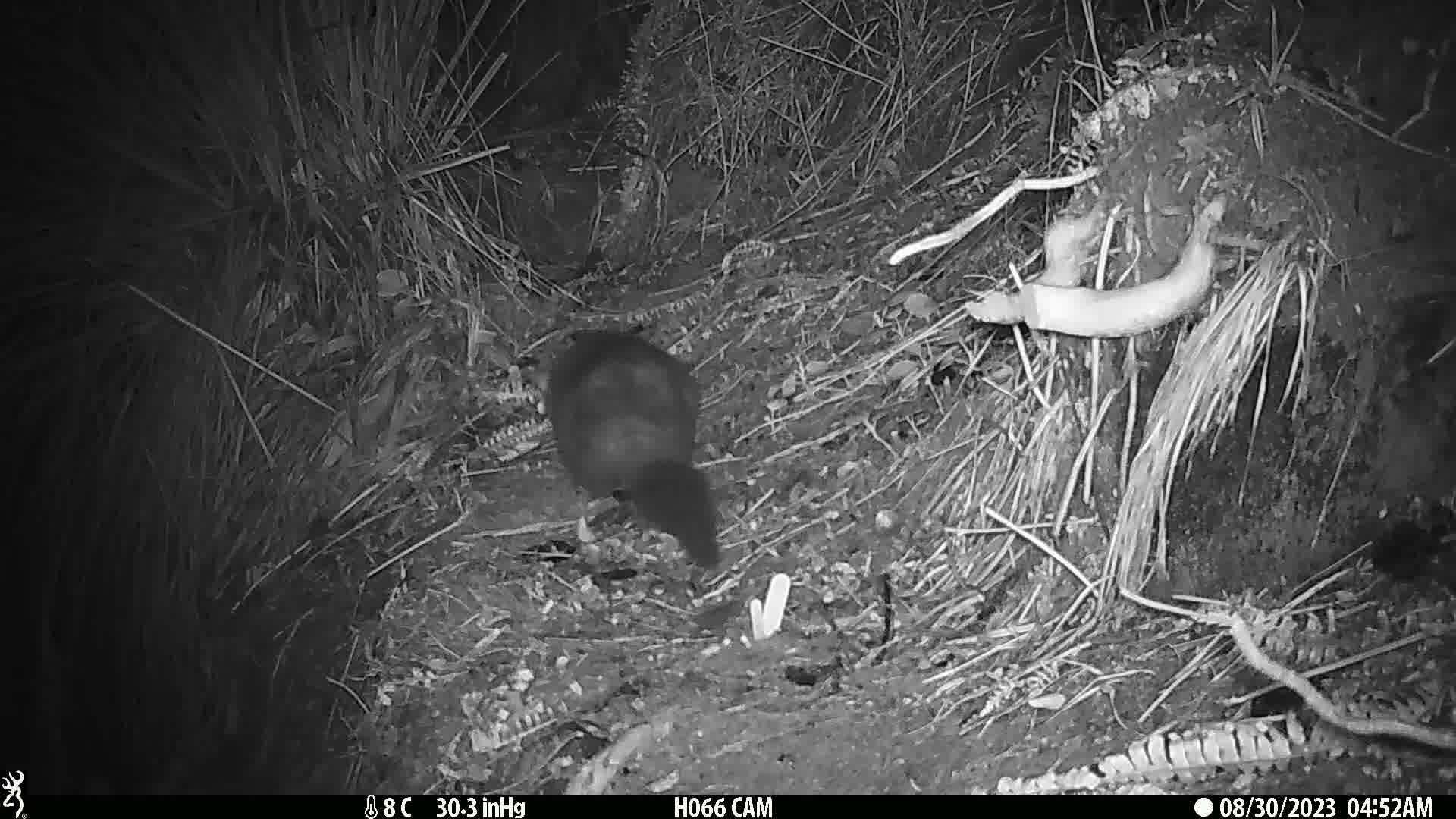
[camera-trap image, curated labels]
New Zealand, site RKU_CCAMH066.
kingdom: Animalia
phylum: Chordata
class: Mammalia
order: Diprotodontia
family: Phalangeridae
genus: Trichosurus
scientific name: Trichosurus vulpecula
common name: common brushtail possum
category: possum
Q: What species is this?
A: Possum (common brushtail possum) (Trichosurus vulpecula).